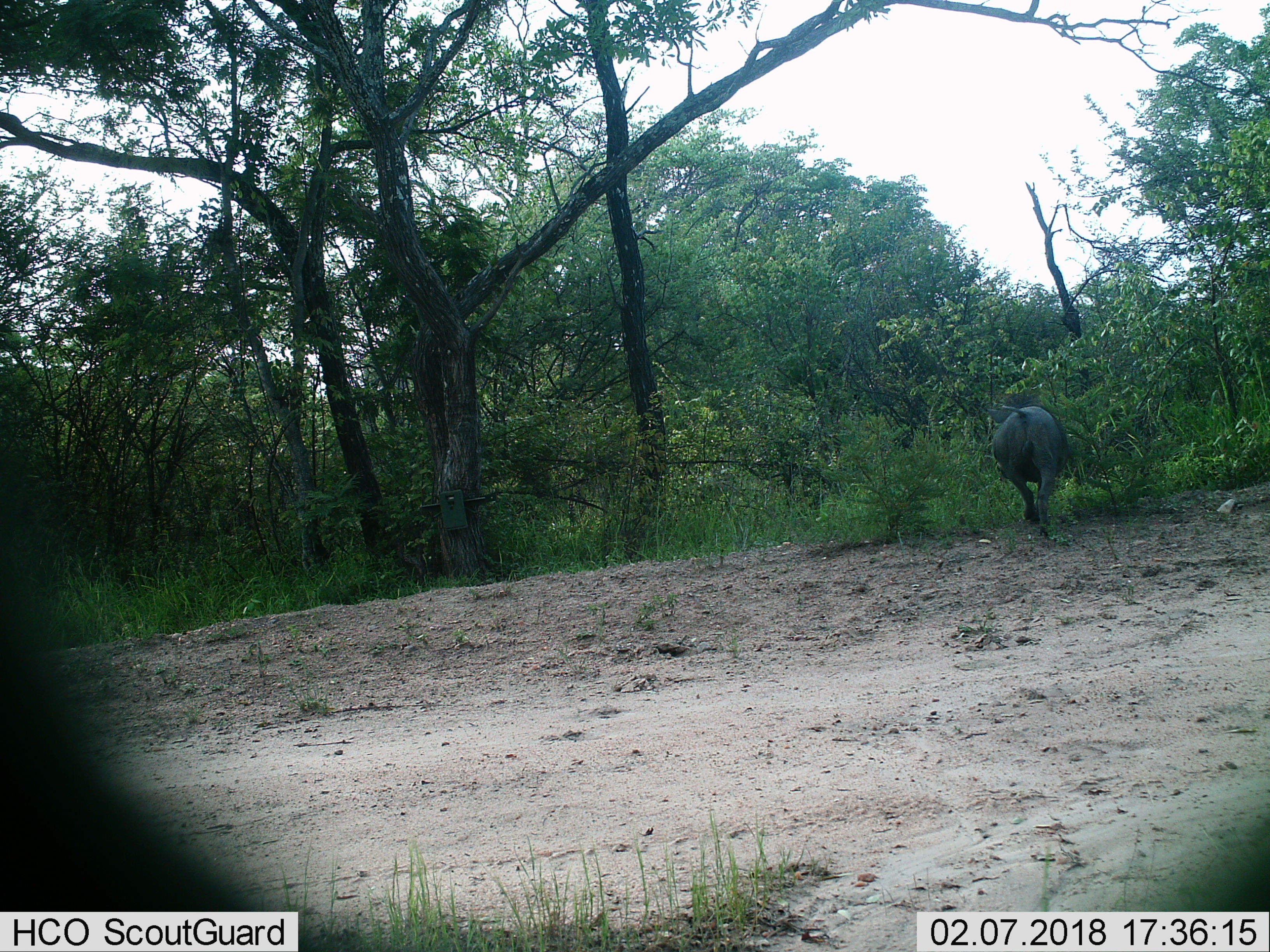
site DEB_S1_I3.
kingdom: Animalia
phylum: Chordata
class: Mammalia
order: Artiodactyla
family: Suidae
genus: Phacochoerus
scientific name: Phacochoerus africanus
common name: warthog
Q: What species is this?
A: Warthog (Phacochoerus africanus).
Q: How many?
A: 1.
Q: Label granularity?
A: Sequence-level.